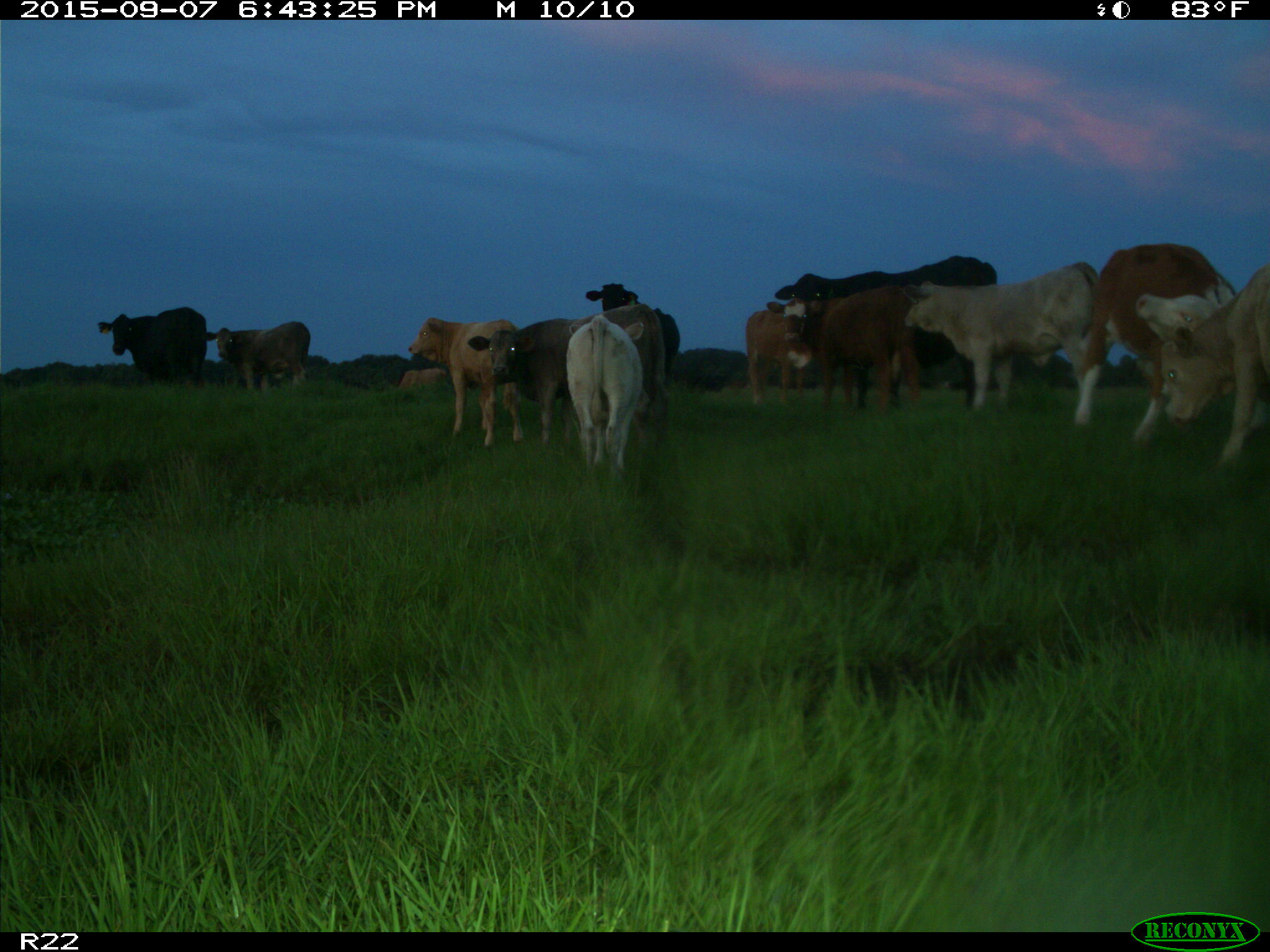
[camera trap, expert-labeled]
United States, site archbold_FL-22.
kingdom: Animalia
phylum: Chordata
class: Mammalia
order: Artiodactyla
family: Bovidae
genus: Bos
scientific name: Bos taurus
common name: domestic cow